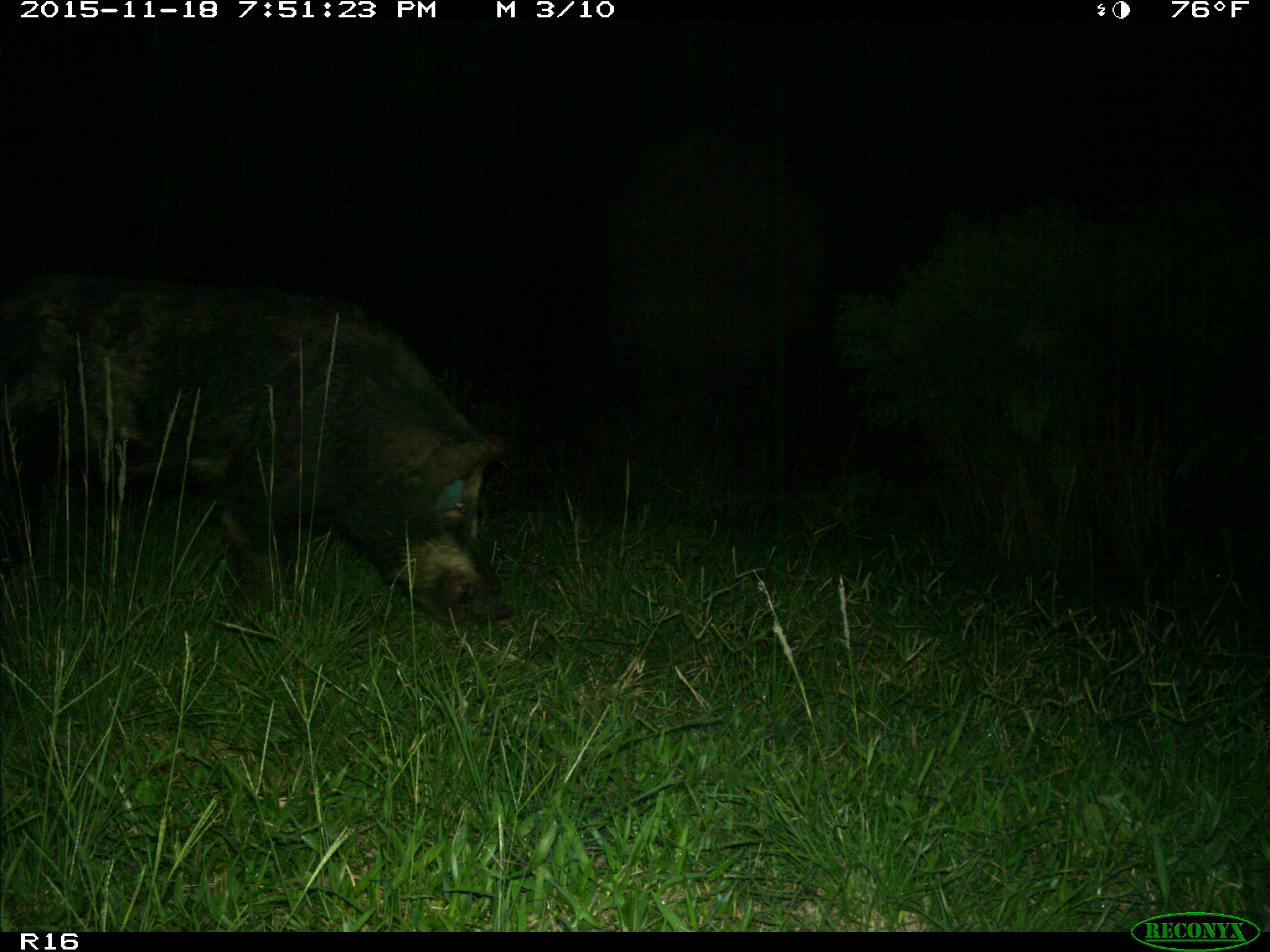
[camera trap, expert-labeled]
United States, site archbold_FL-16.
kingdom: Animalia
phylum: Chordata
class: Mammalia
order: Artiodactyla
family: Suidae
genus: Sus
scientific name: Sus scrofa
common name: wild boar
Sus scrofa (wild boar).